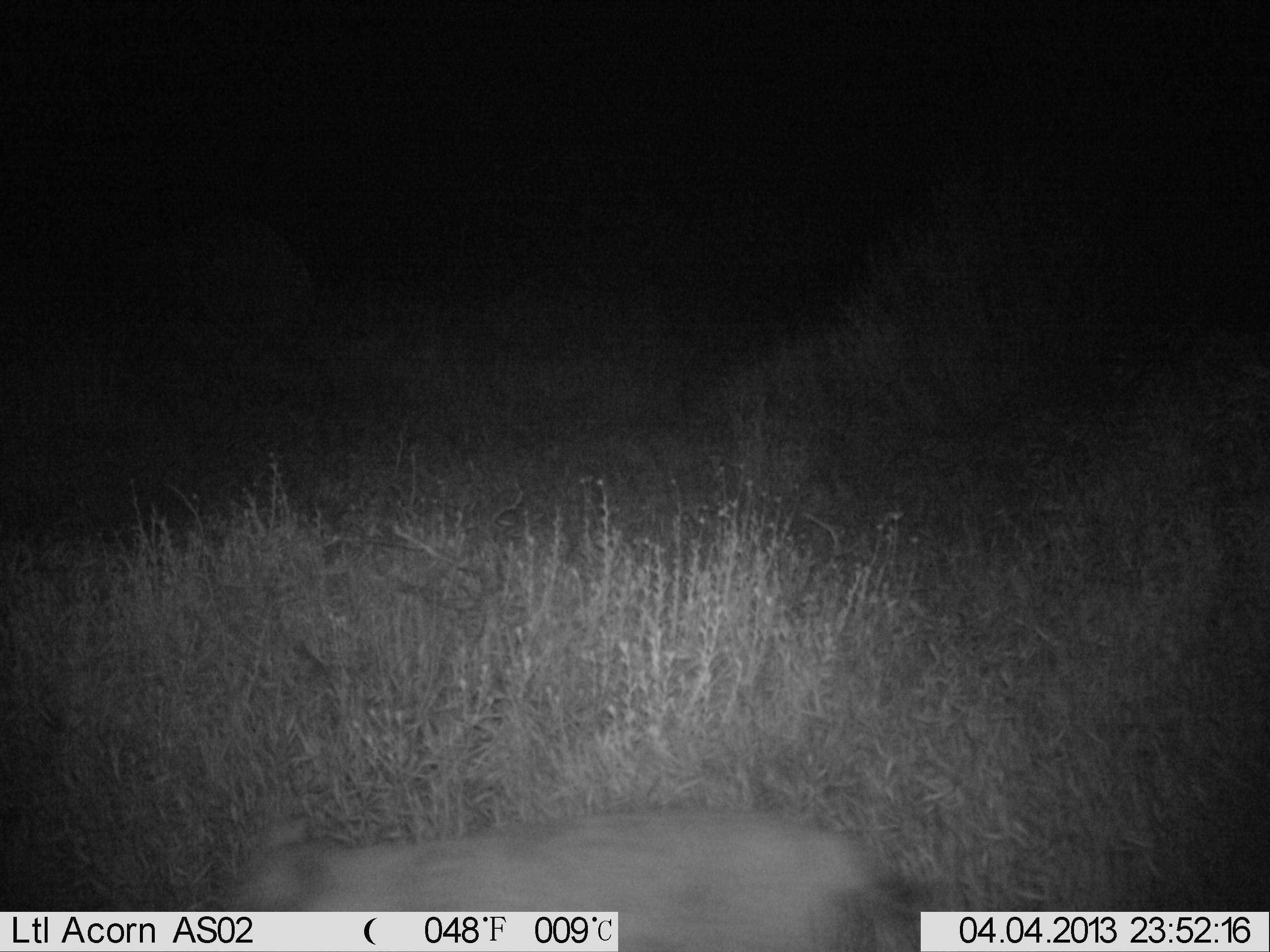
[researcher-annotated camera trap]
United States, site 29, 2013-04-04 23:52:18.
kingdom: Animalia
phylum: Chordata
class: Mammalia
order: Carnivora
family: Felidae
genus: Lynx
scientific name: Lynx rufus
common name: bobcat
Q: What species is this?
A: Bobcat (Lynx rufus).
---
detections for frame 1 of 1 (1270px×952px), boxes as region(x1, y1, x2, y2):
bobcat: region(212, 806, 933, 950)